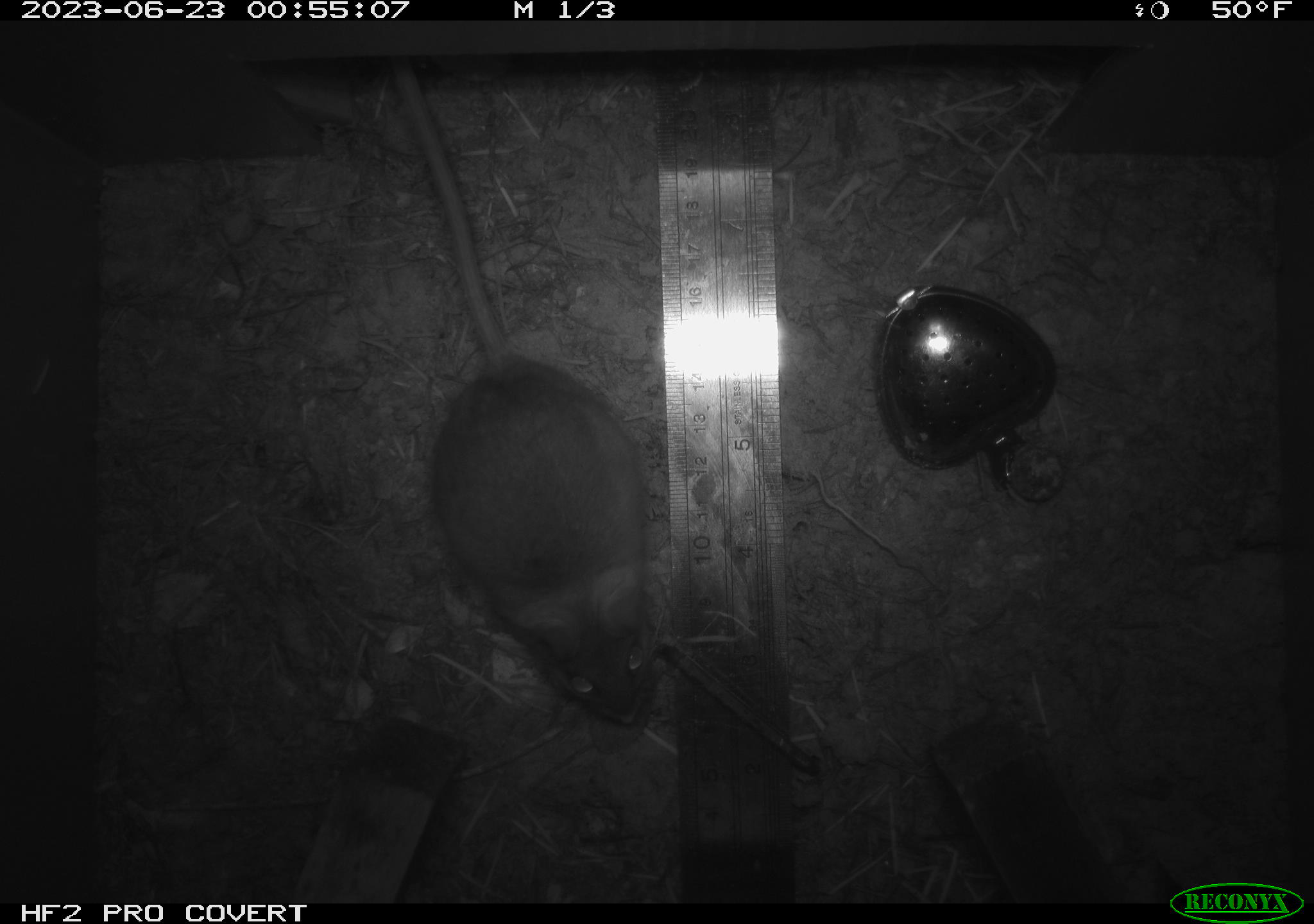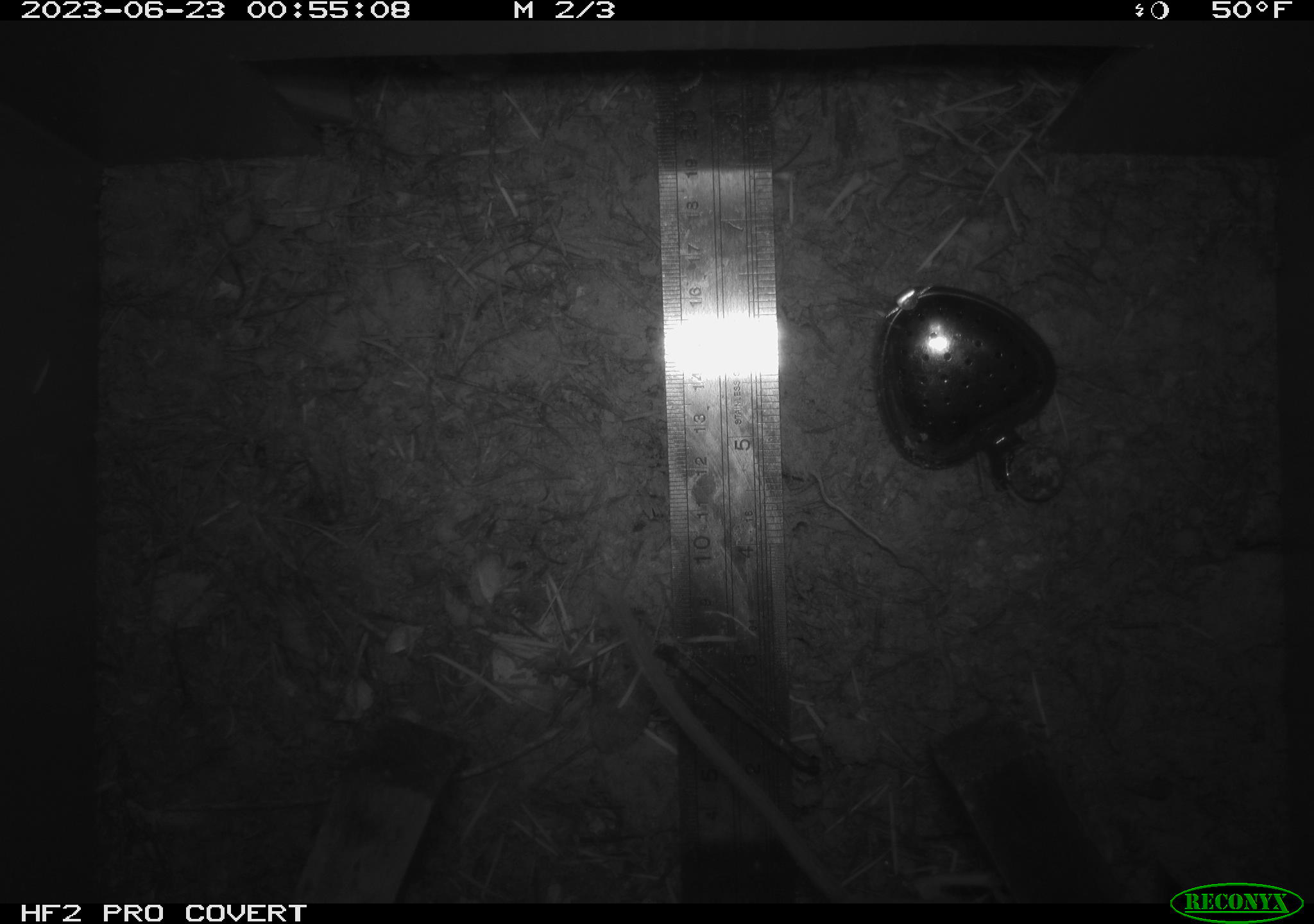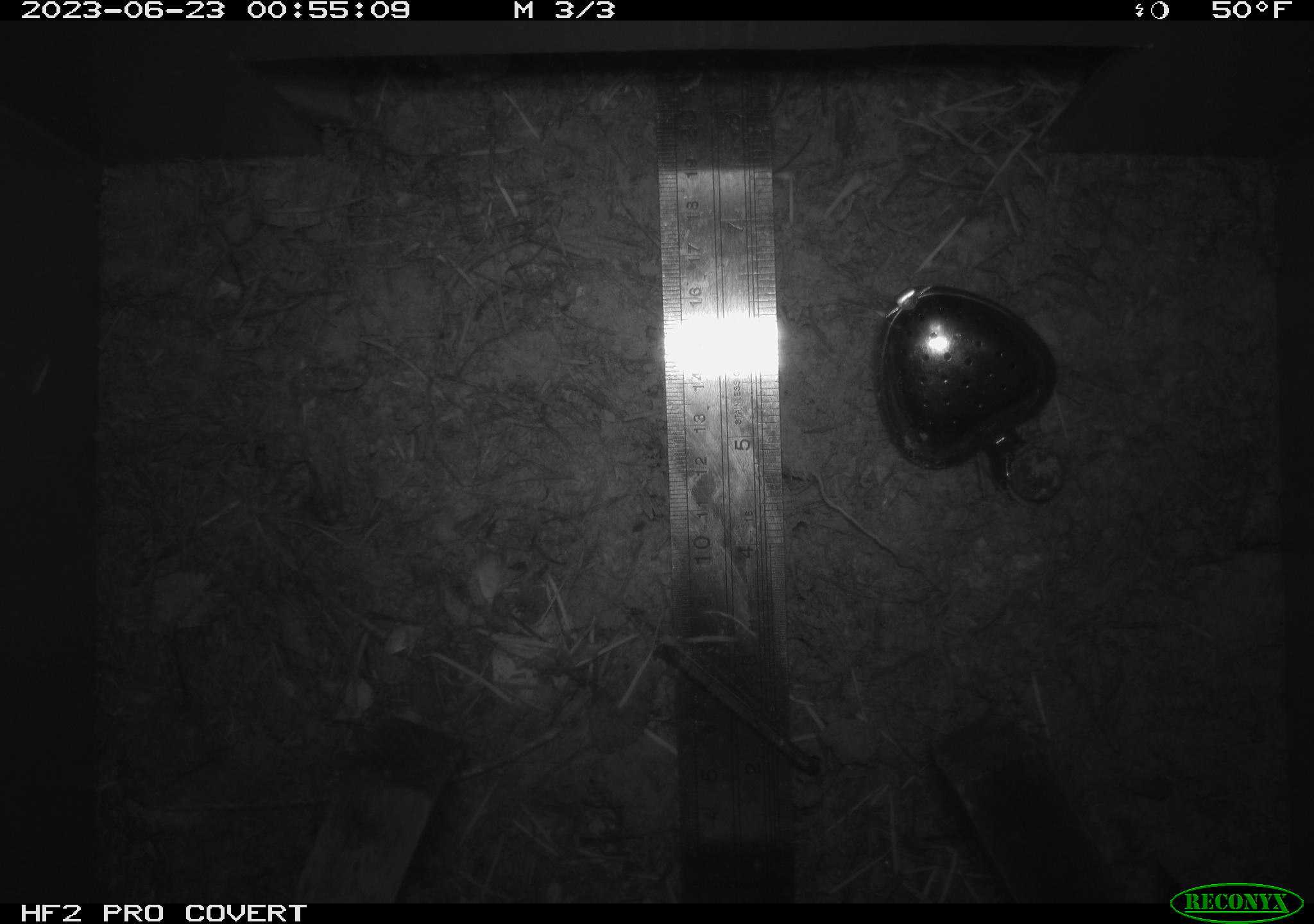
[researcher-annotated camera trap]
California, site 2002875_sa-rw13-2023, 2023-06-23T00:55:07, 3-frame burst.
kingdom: Animalia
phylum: Chordata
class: Mammalia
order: Rodentia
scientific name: Rodentia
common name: mouse species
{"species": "mouse species (Rodentia)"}